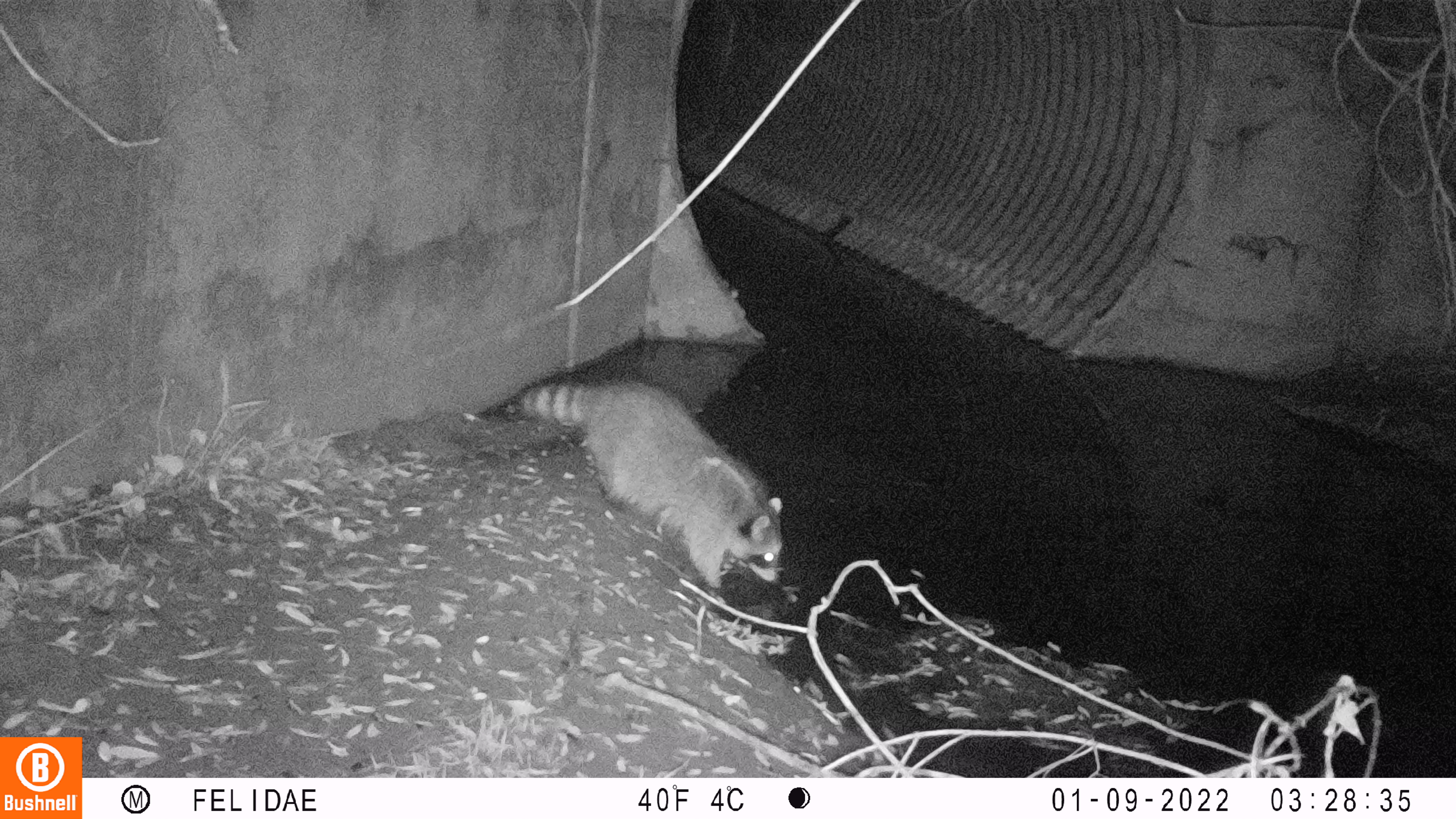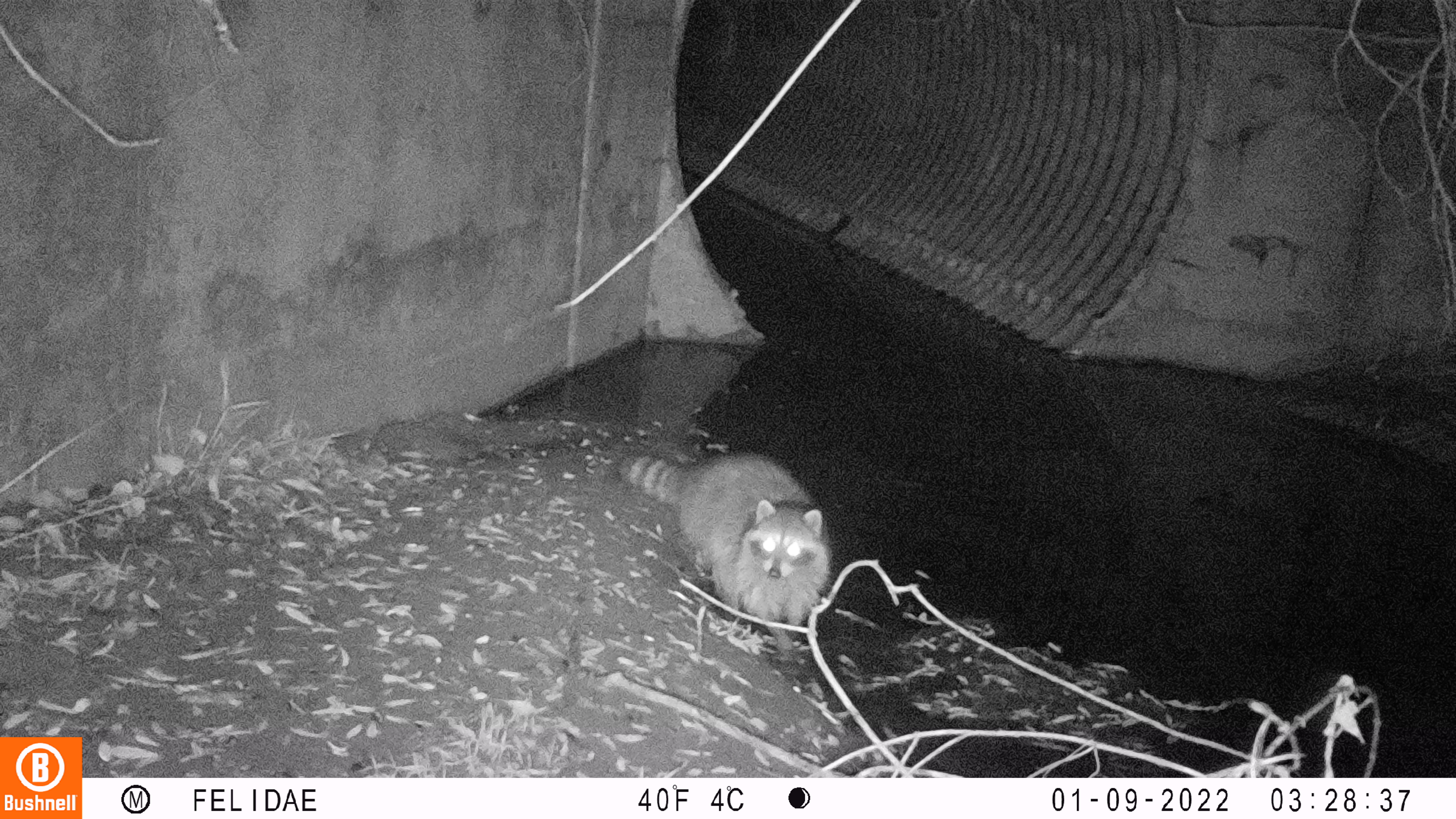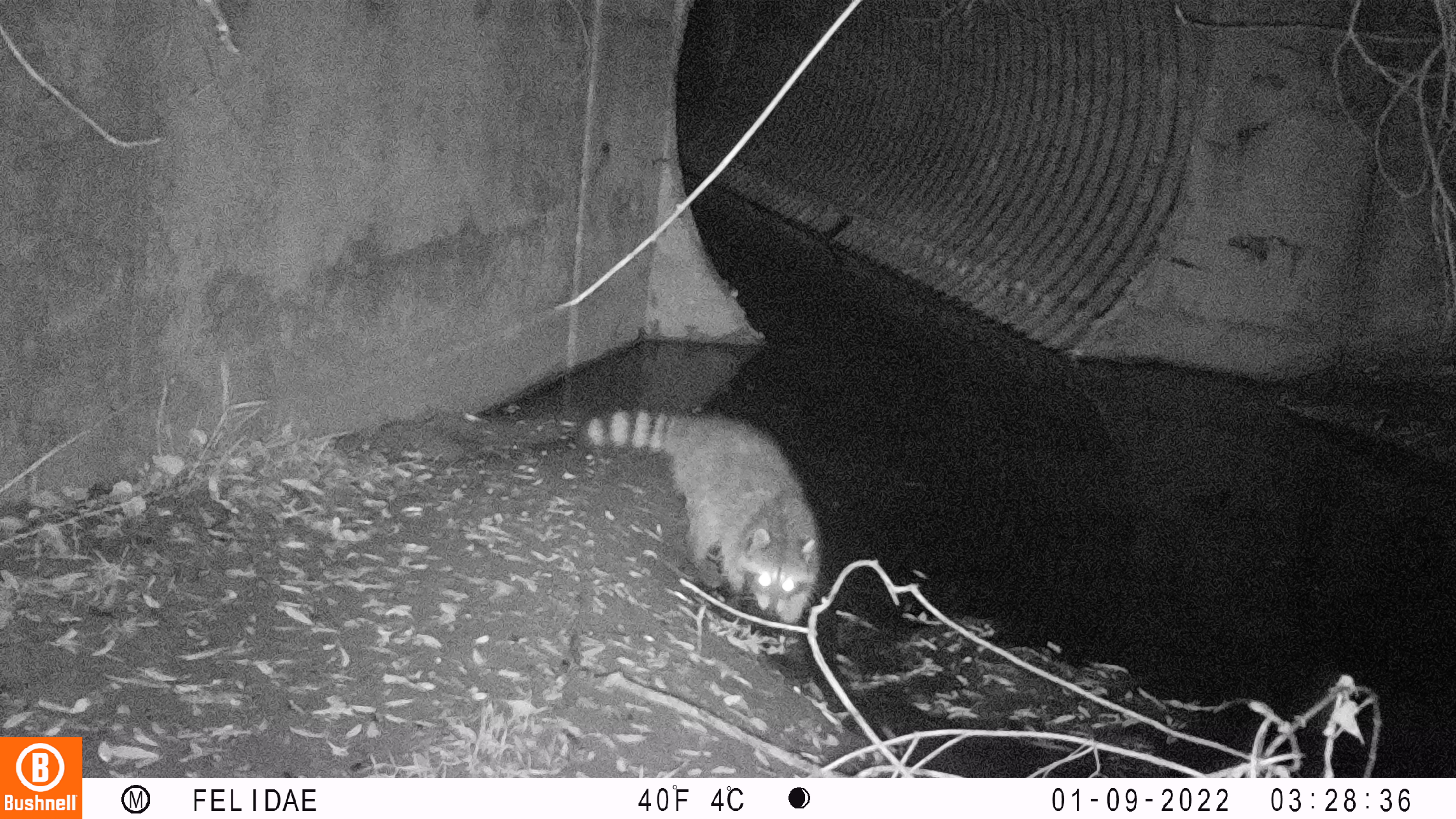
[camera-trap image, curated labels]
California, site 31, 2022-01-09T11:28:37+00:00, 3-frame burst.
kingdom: Animalia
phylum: Chordata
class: Mammalia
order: Carnivora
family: Procyonidae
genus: Procyon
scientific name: Procyon lotor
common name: raccoon